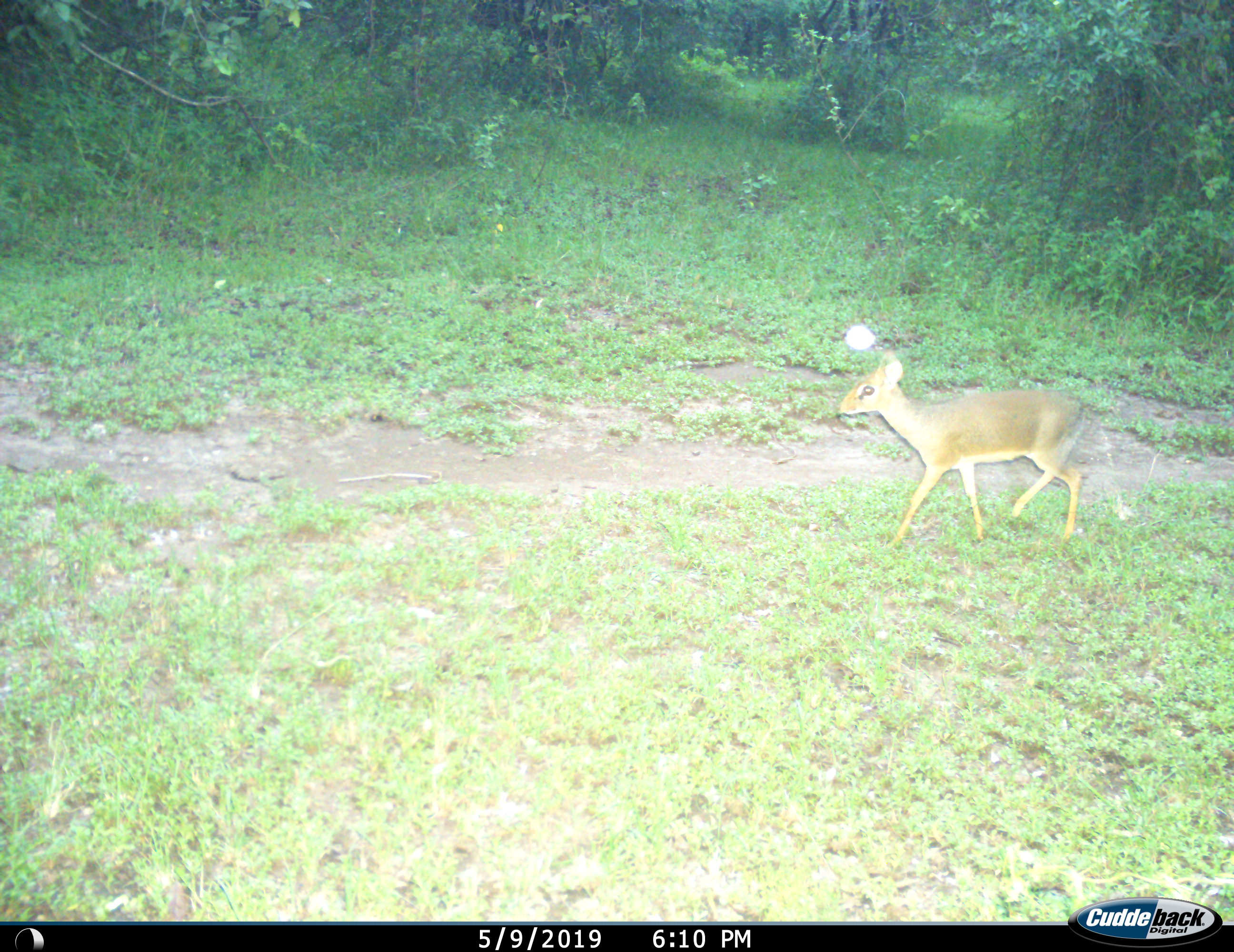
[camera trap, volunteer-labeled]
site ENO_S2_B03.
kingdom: Animalia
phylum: Chordata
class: Mammalia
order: Artiodactyla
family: Bovidae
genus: Madoqua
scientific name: Madoqua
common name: dik-dik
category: dikdik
Dikdik (dik-dik) (Madoqua), count 1. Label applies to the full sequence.